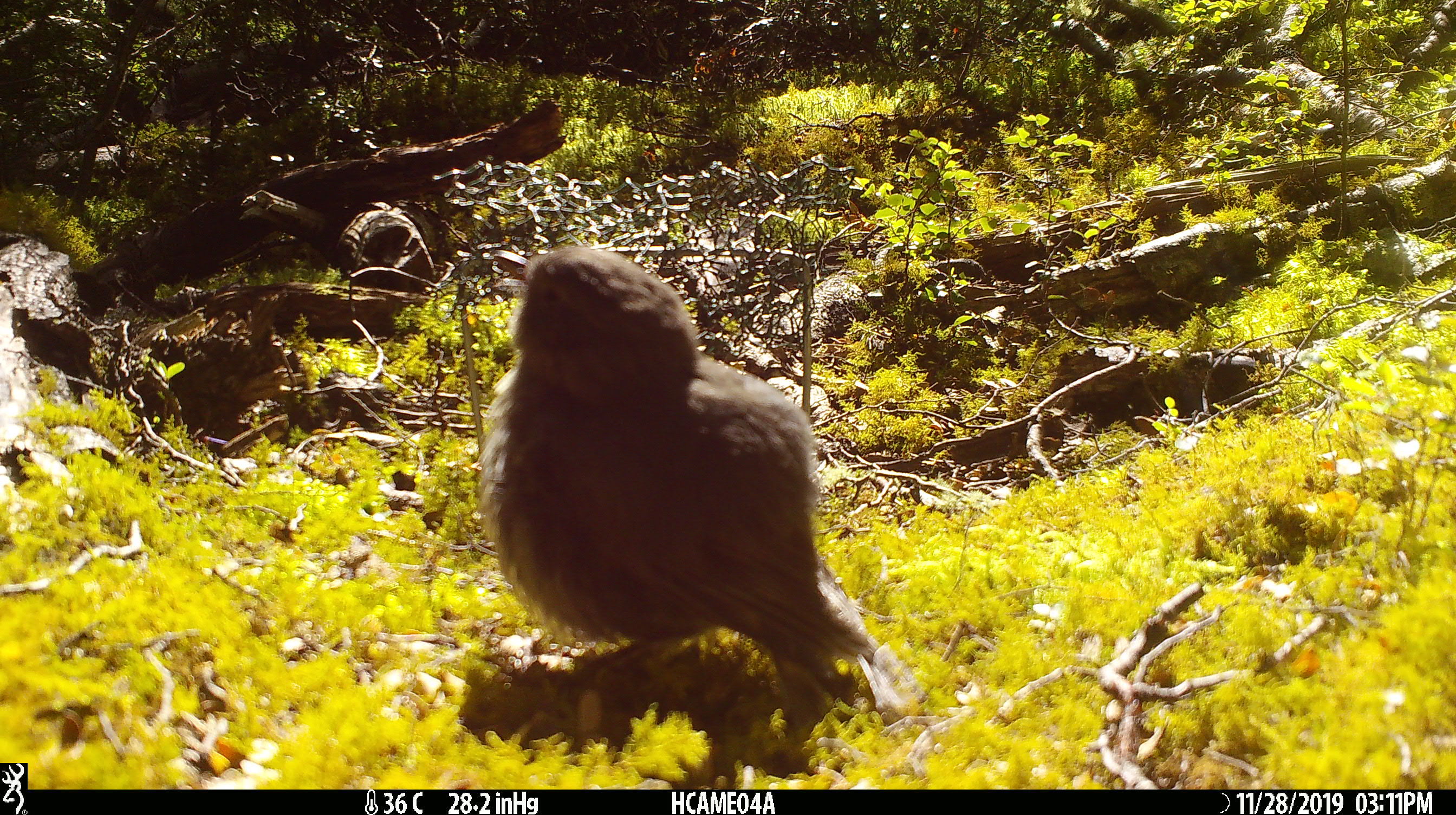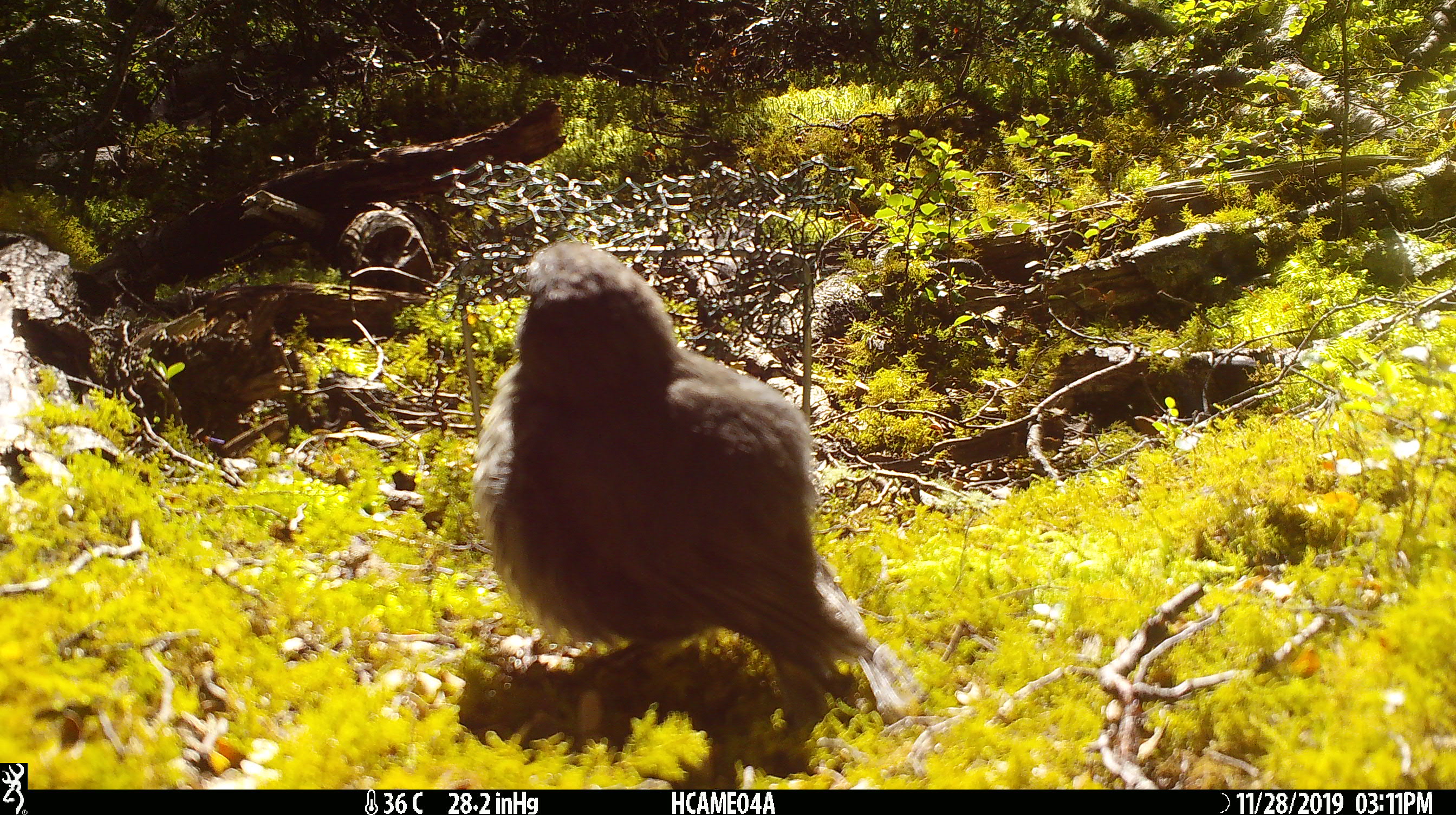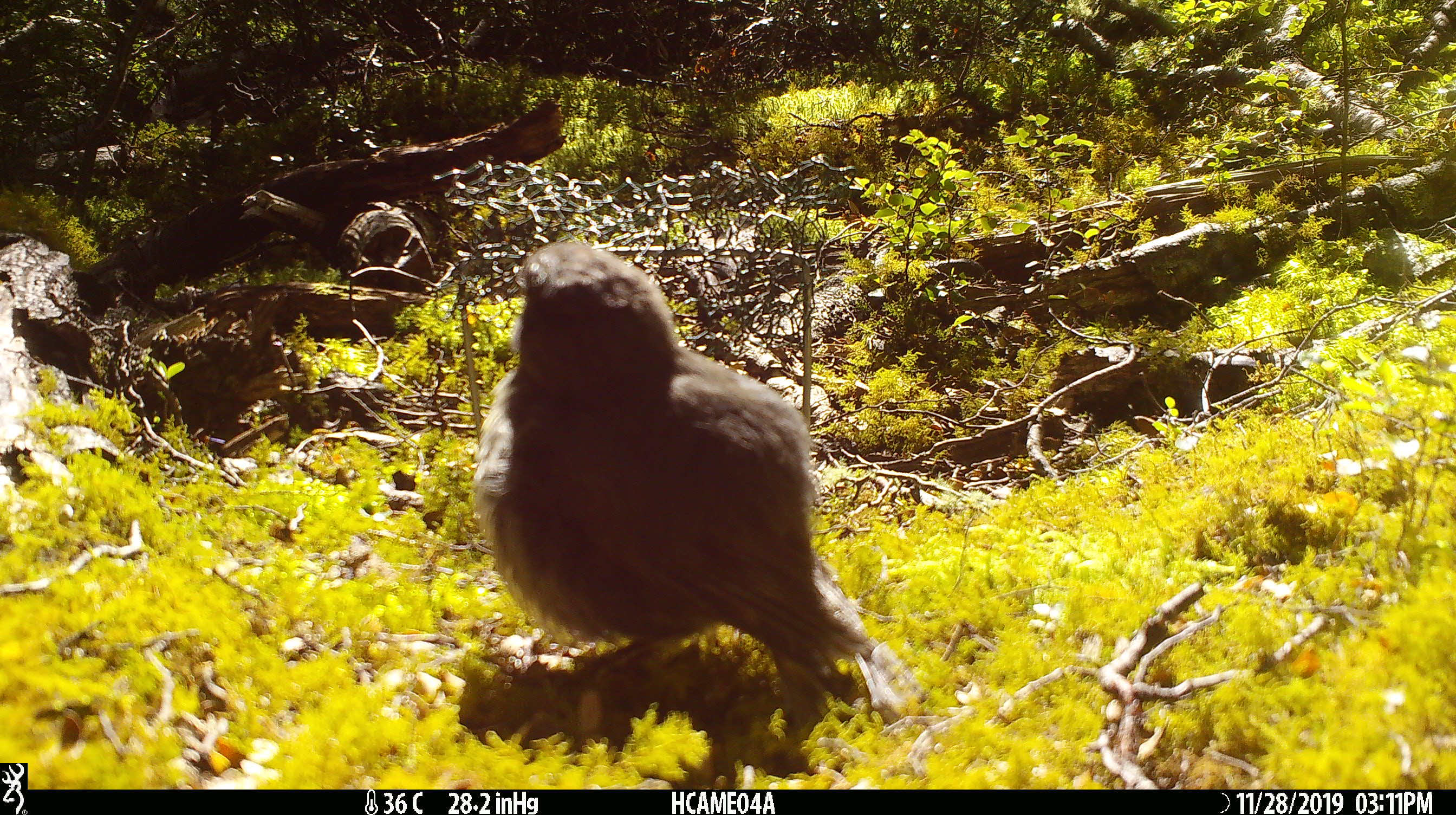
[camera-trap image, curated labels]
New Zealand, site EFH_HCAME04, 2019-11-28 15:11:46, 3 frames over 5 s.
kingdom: Animalia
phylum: Chordata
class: Aves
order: Passeriformes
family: Petroicidae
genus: Petroica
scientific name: Petroica australis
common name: new zealand robin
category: robin